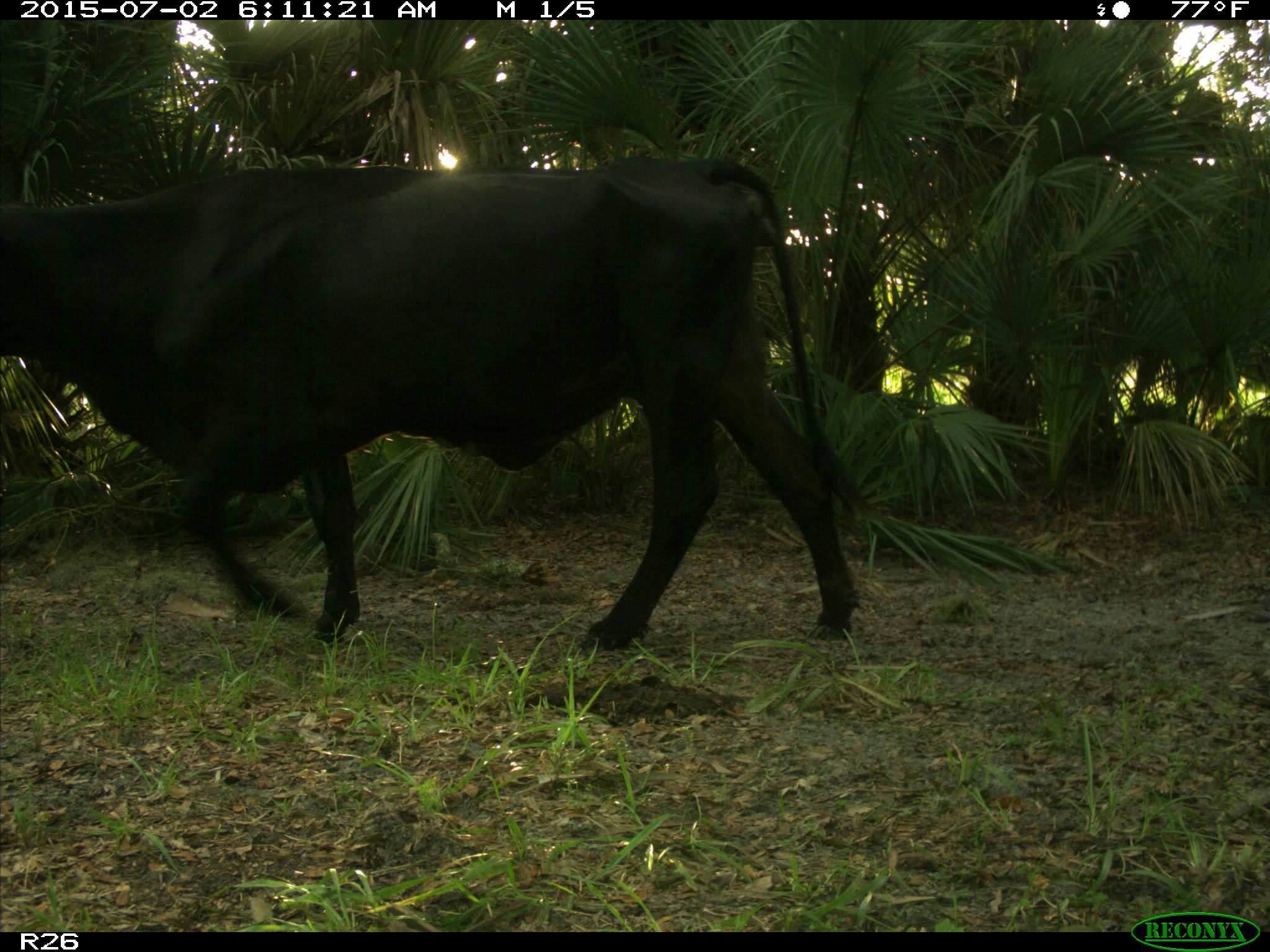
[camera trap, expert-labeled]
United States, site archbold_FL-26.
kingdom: Animalia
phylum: Chordata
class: Mammalia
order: Artiodactyla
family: Bovidae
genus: Bos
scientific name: Bos taurus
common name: domestic cow